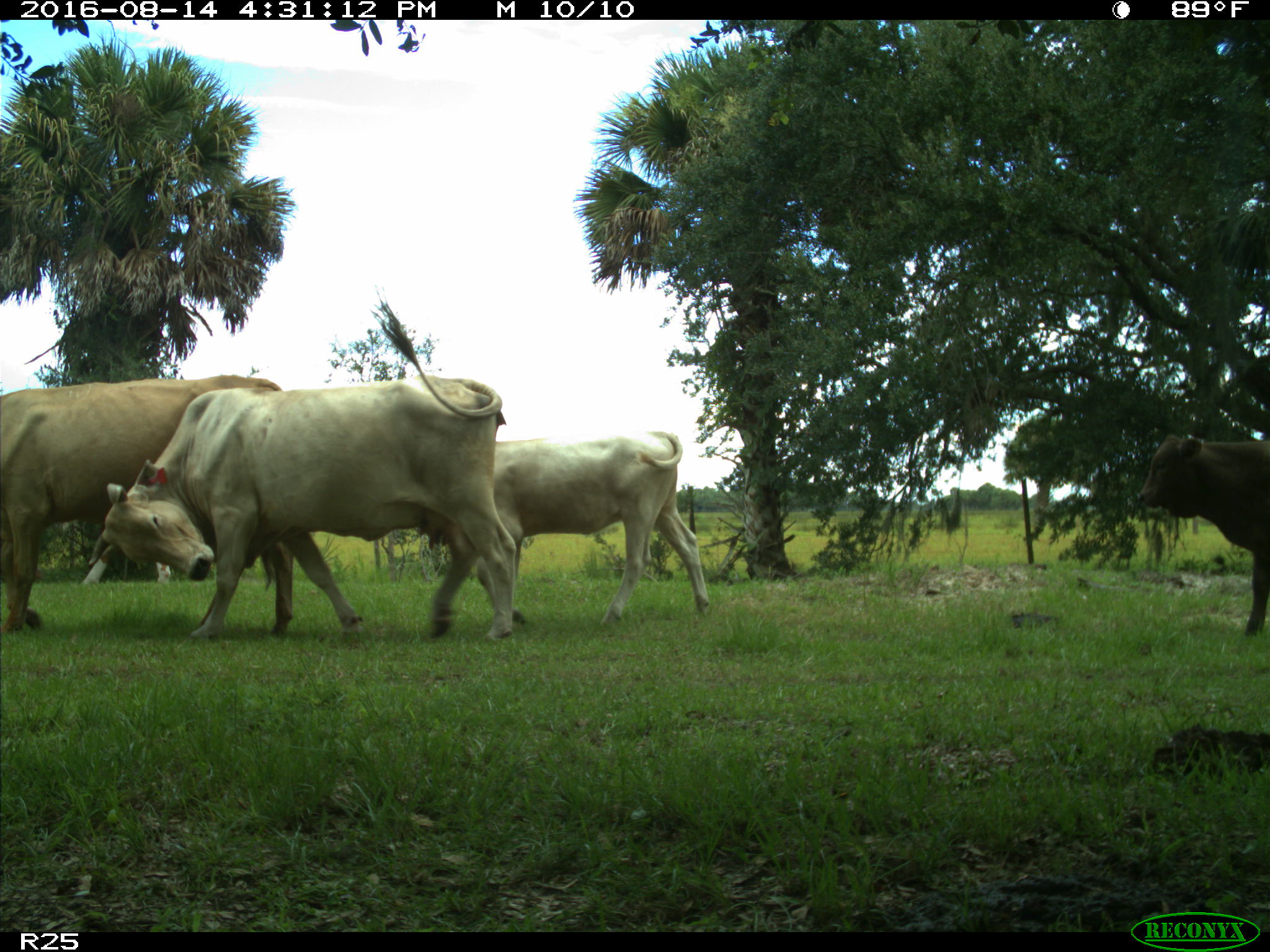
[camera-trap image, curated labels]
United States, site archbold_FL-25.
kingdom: Animalia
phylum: Chordata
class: Mammalia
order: Artiodactyla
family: Bovidae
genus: Bos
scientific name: Bos taurus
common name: domestic cow